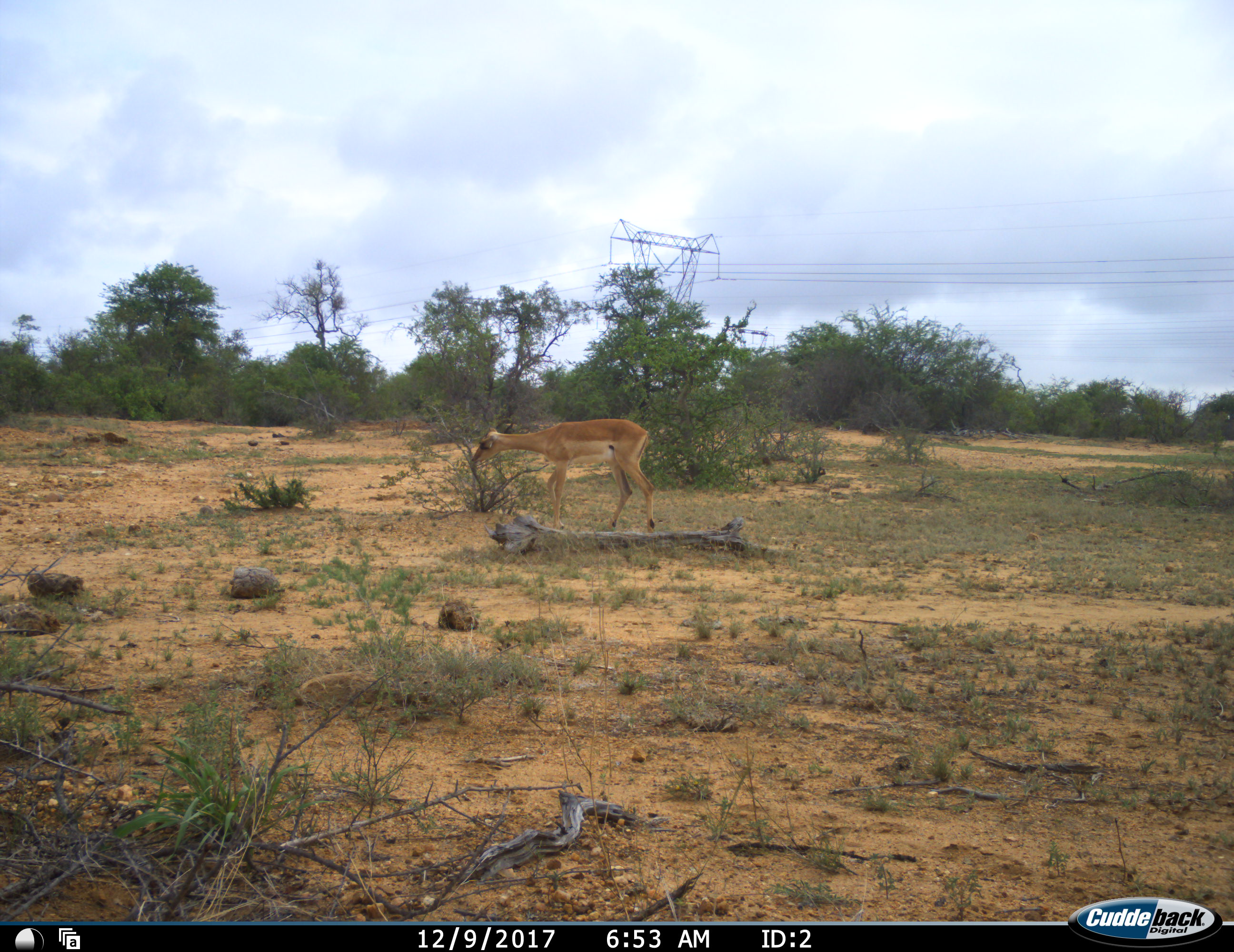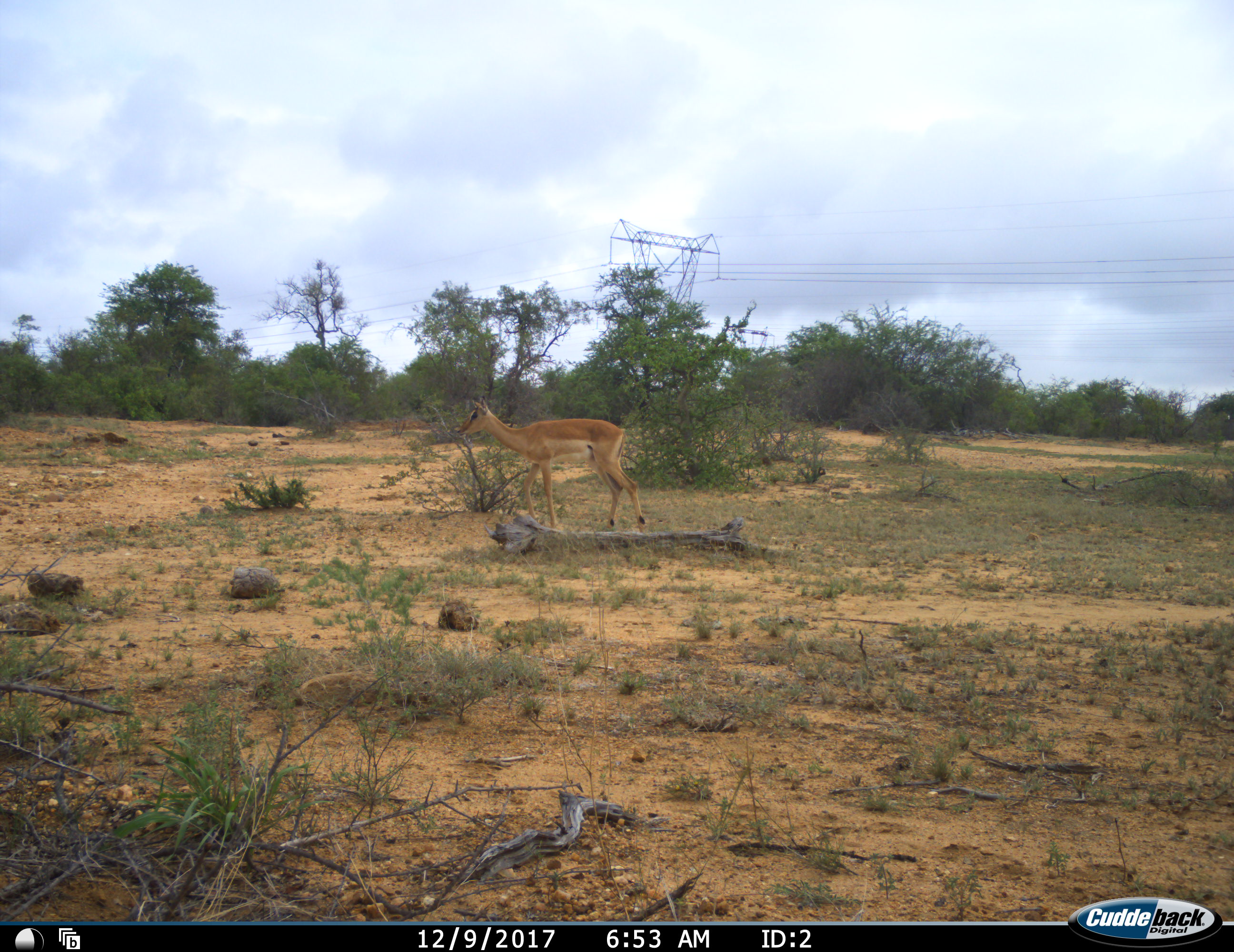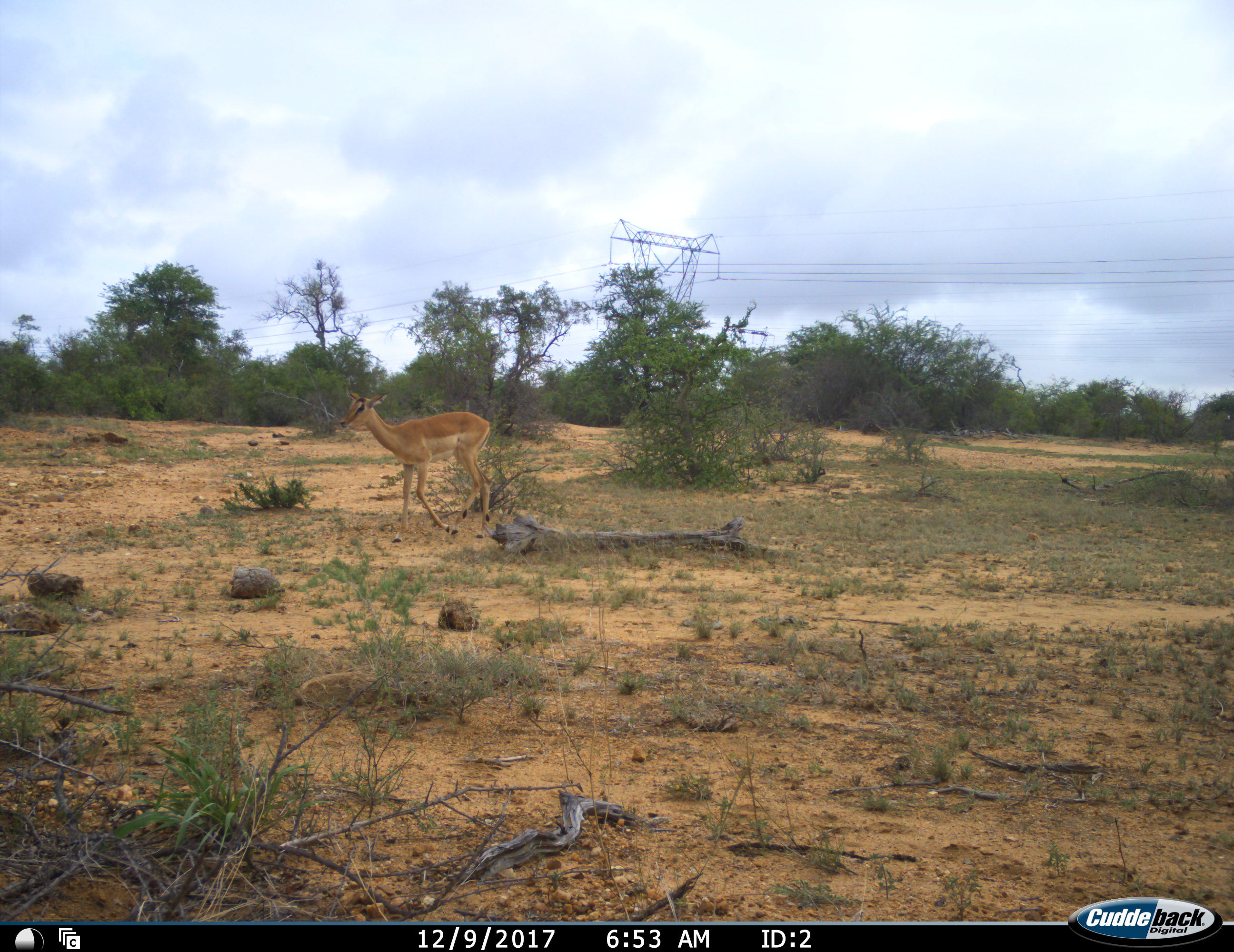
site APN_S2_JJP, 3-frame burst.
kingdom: Animalia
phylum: Chordata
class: Mammalia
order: Artiodactyla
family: Bovidae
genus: Aepyceros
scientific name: Aepyceros melampus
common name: impala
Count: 1.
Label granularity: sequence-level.